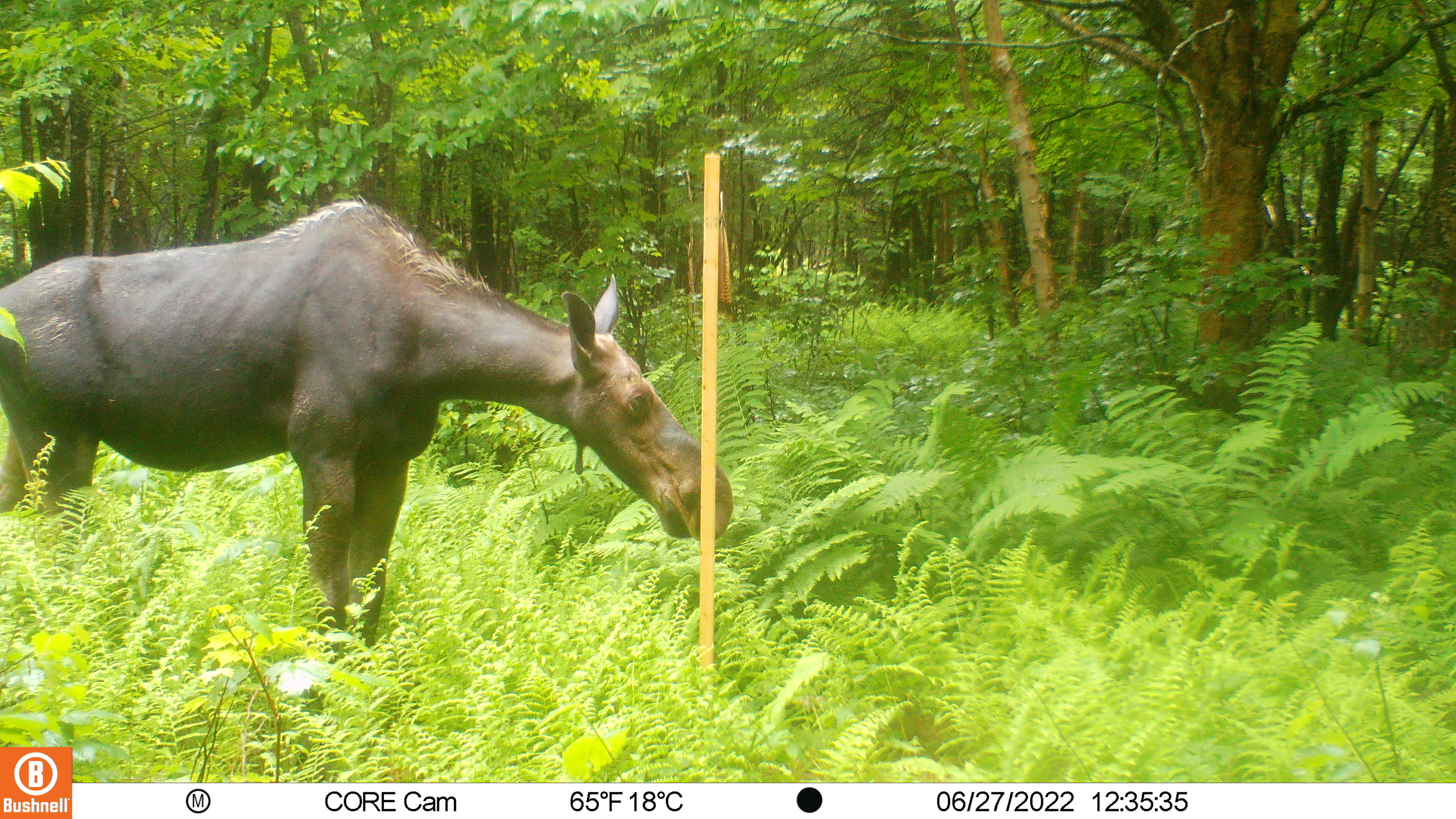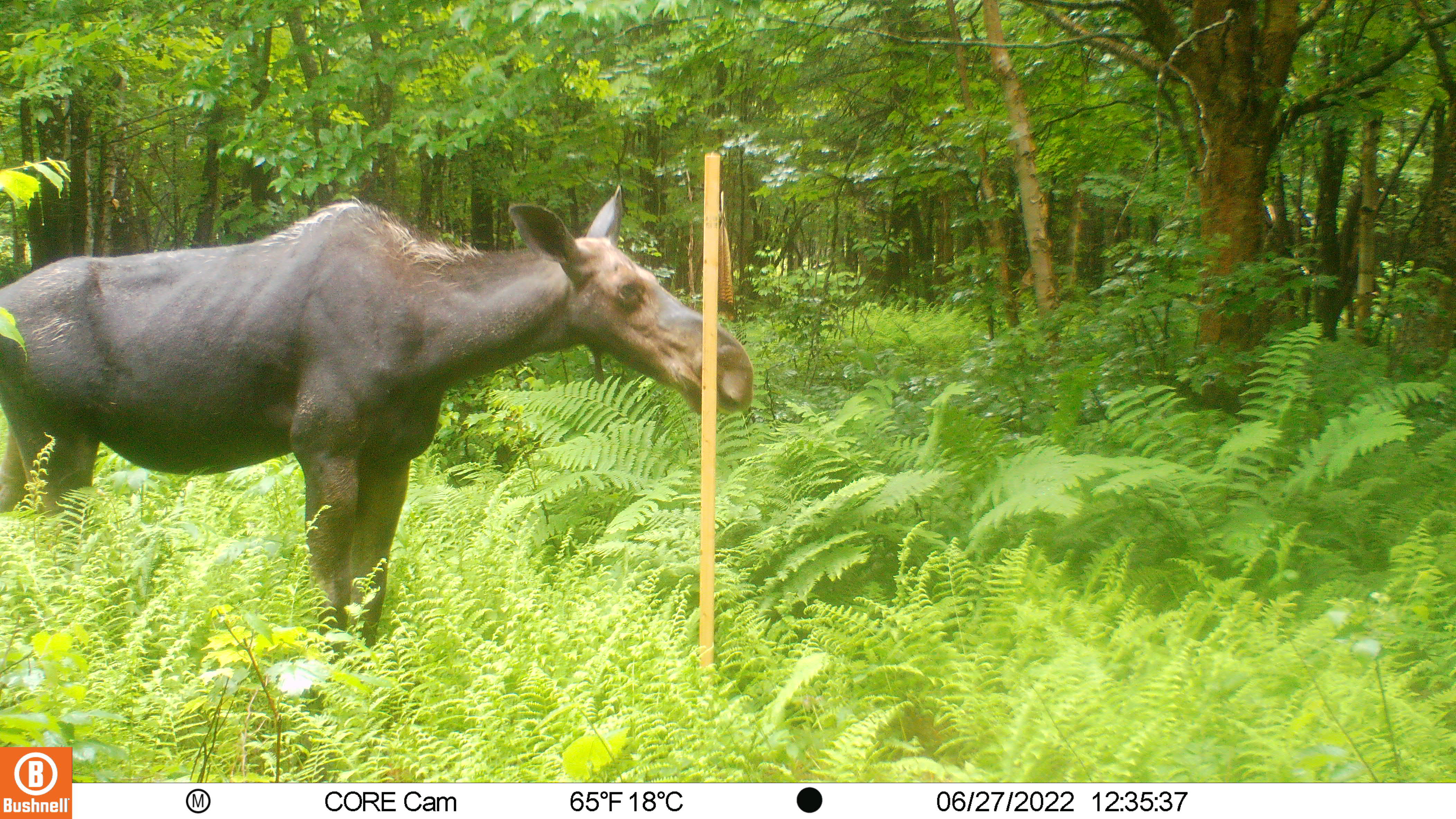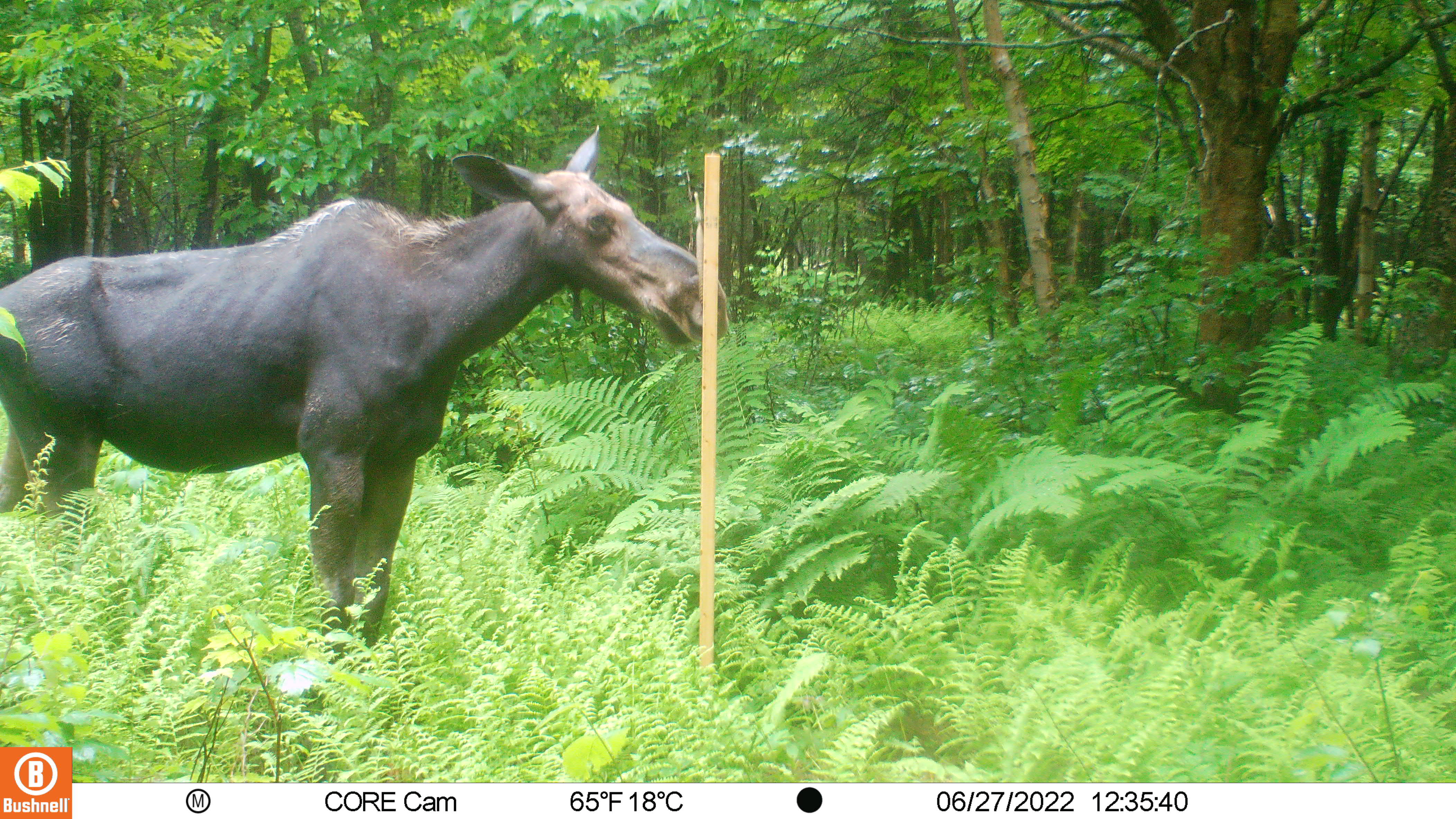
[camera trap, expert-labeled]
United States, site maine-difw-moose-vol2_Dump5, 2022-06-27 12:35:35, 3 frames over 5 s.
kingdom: Animalia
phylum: Chordata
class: Mammalia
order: Artiodactyla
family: Cervidae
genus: Alces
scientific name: Alces alces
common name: moose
Moose (Alces alces).